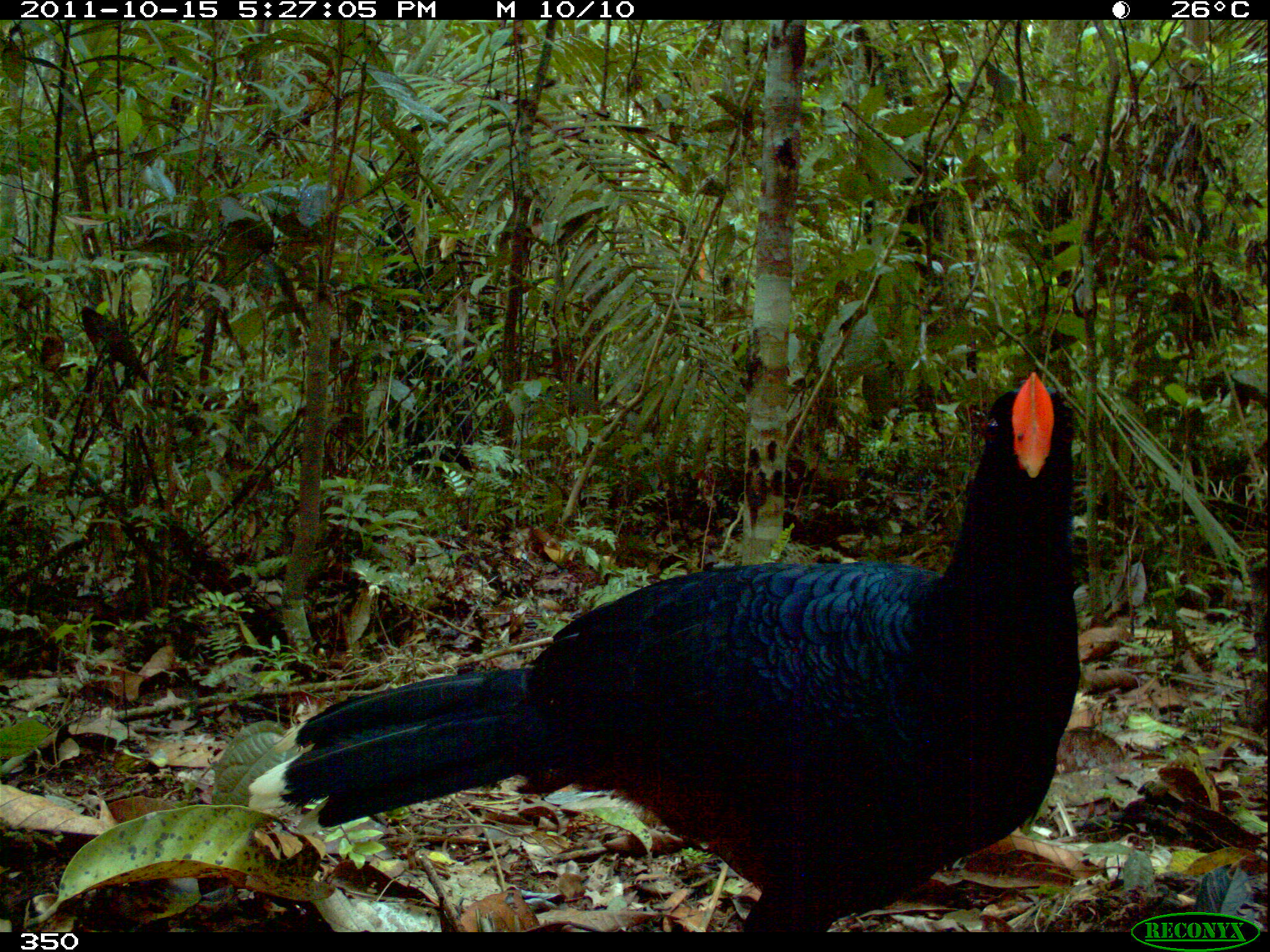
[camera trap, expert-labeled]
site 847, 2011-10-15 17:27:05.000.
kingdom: Animalia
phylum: Chordata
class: Aves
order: Galliformes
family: Cracidae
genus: Mitu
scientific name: Mitu tuberosum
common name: razor-billed curassow